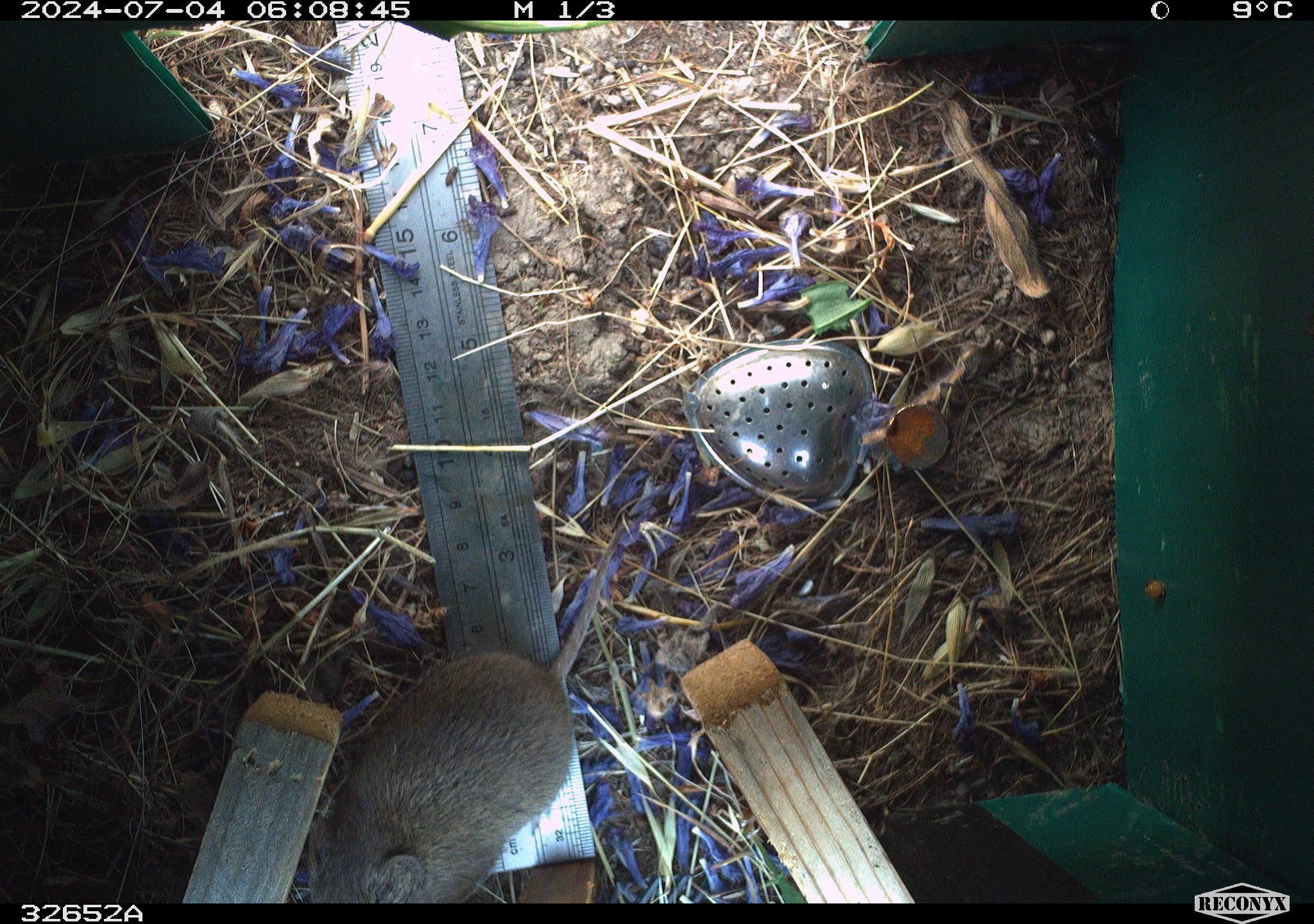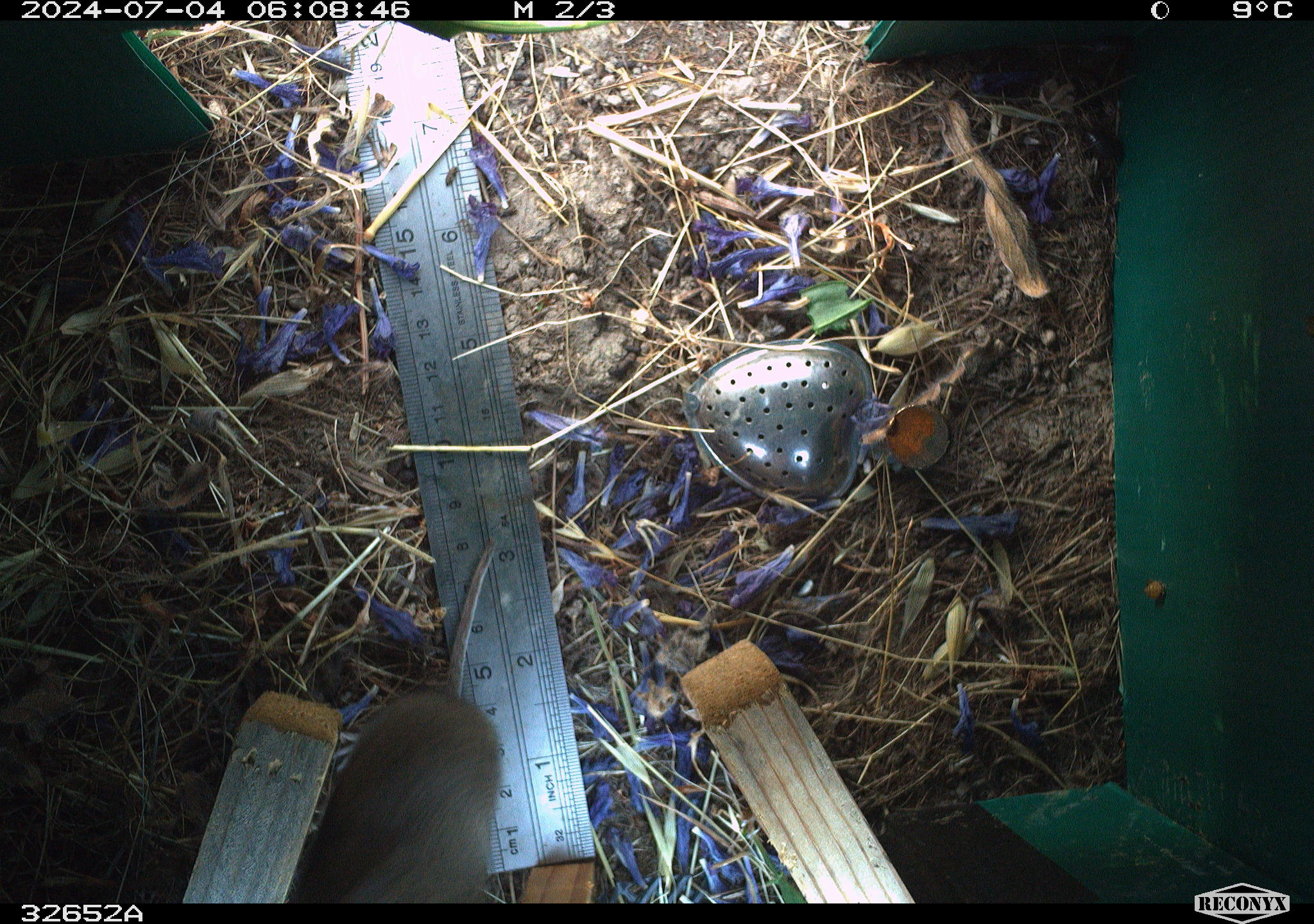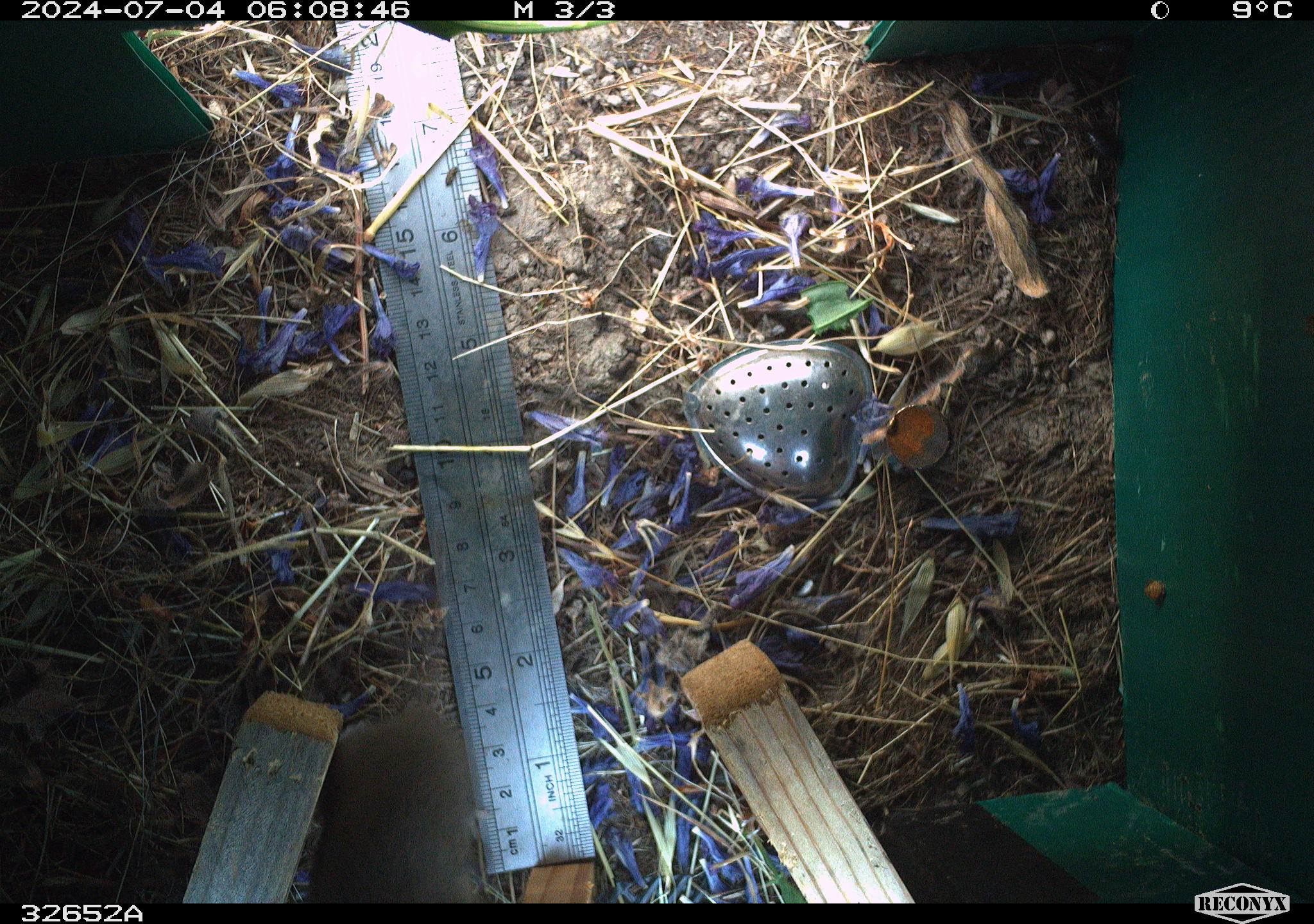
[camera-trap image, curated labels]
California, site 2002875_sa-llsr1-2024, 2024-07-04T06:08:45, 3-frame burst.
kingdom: Animalia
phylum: Chordata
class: Mammalia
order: Rodentia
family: Cricetidae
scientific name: Arvicolinae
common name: voles, lemmings, and muskrats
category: arvicolinae subfamily